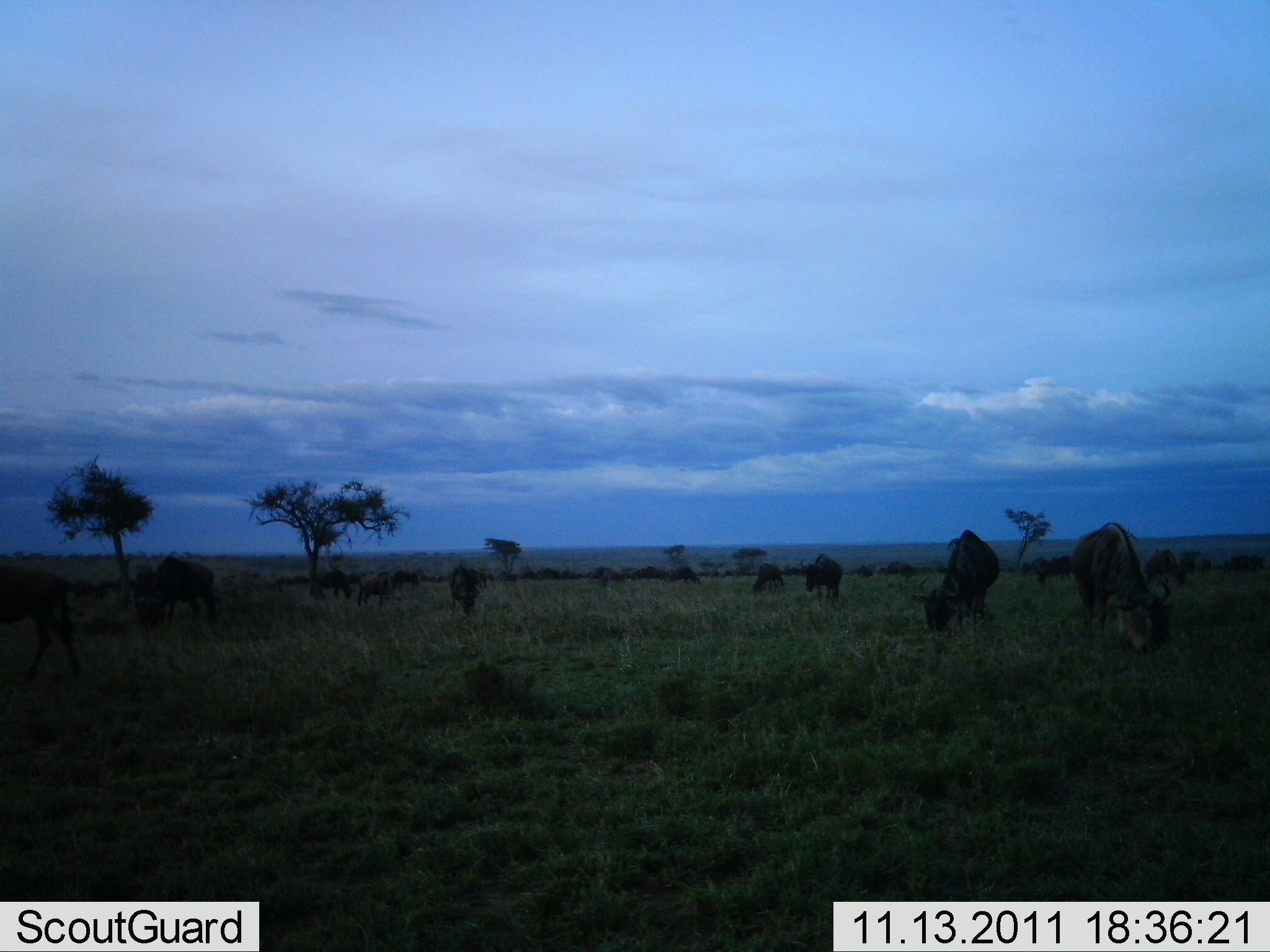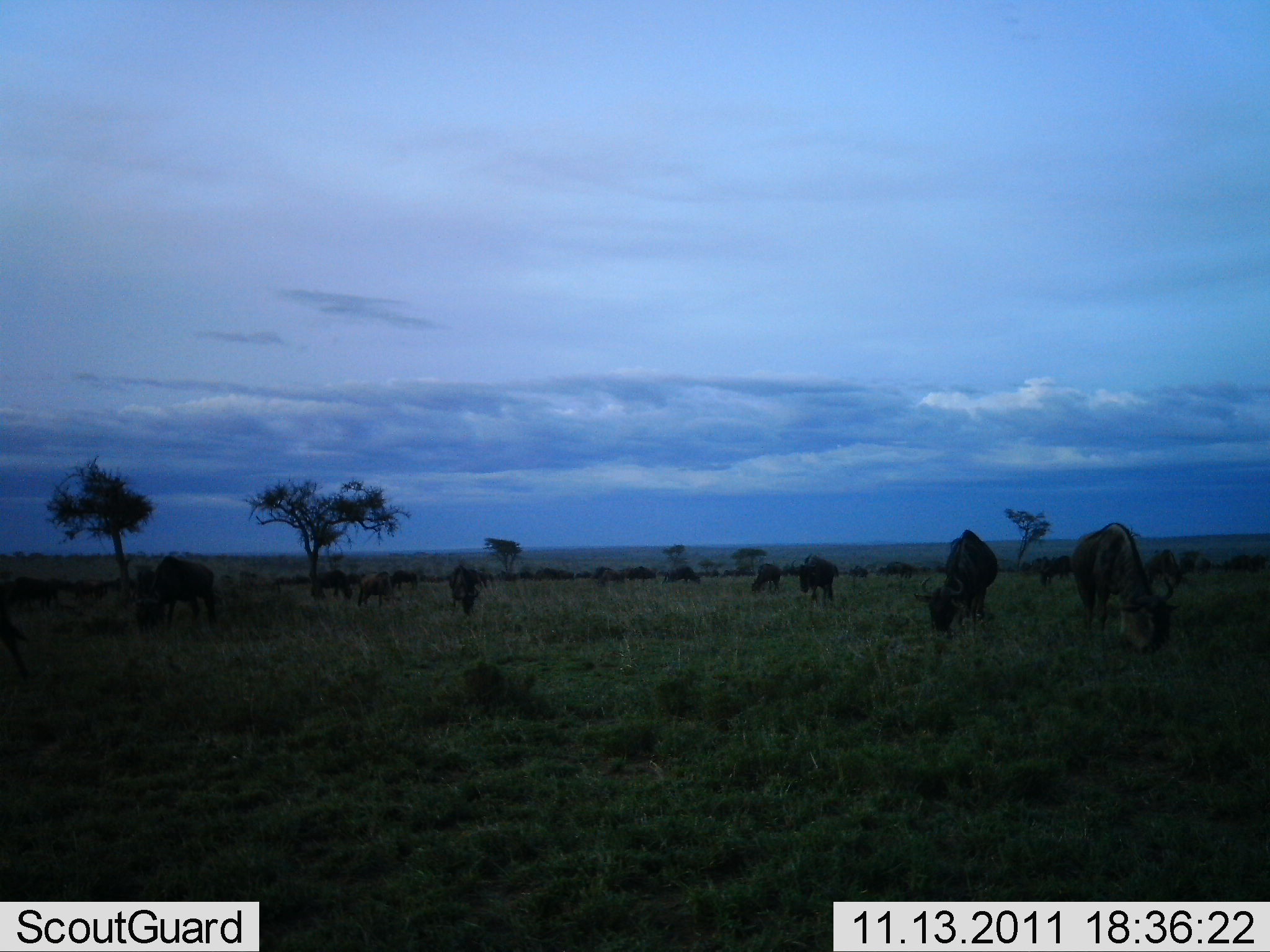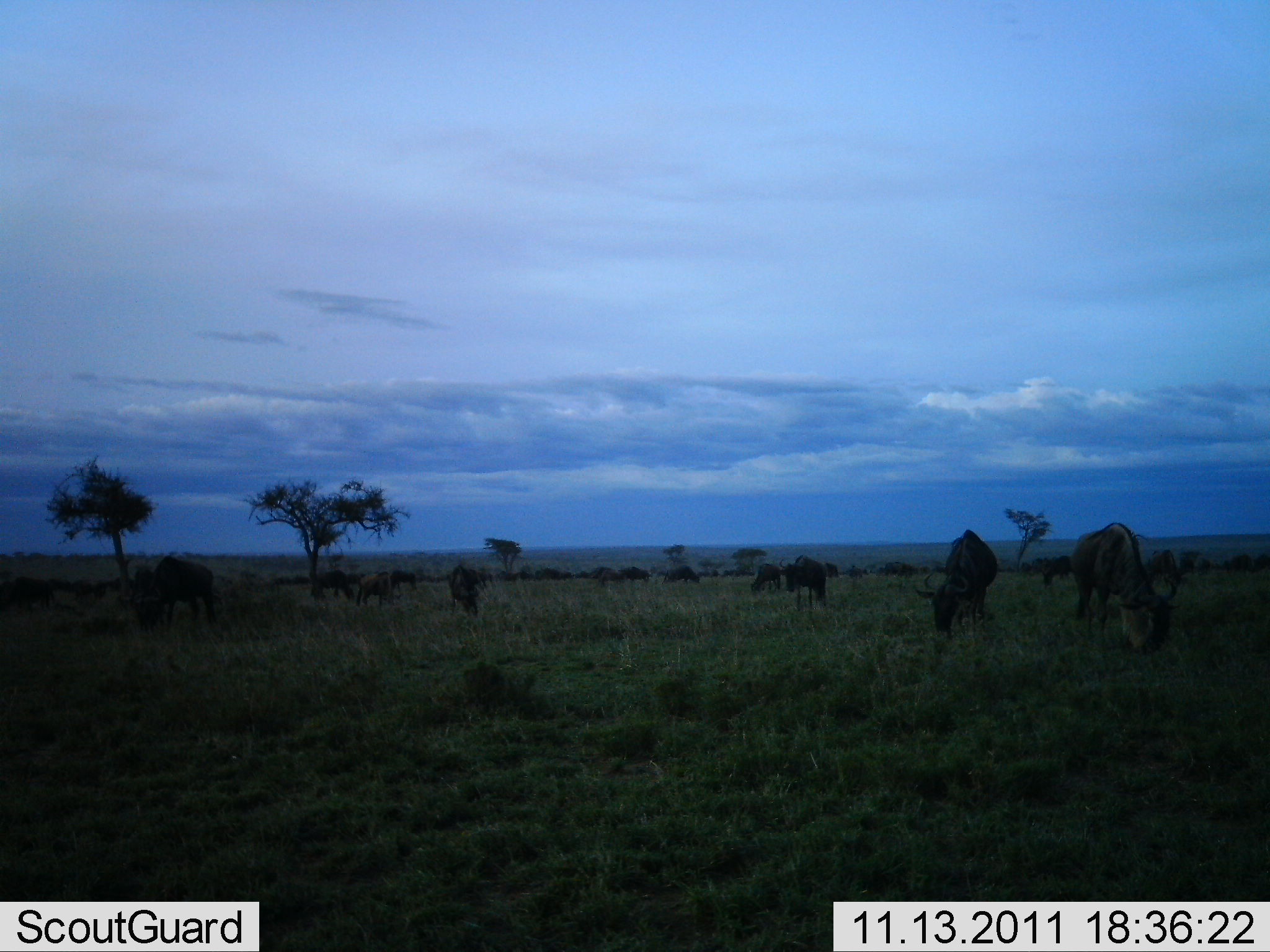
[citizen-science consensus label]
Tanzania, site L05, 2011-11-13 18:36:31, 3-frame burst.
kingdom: Animalia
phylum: Chordata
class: Mammalia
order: Artiodactyla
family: Bovidae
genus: Connochaetes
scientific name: Connochaetes taurinus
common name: blue wildebeest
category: wildebeest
Wildebeest (blue wildebeest) (Connochaetes taurinus), count 11-50. Behavior (volunteer vote fractions): standing 36%, resting 0%, moving 9%, interacting 0%. Young present (vote fraction): 0%. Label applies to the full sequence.